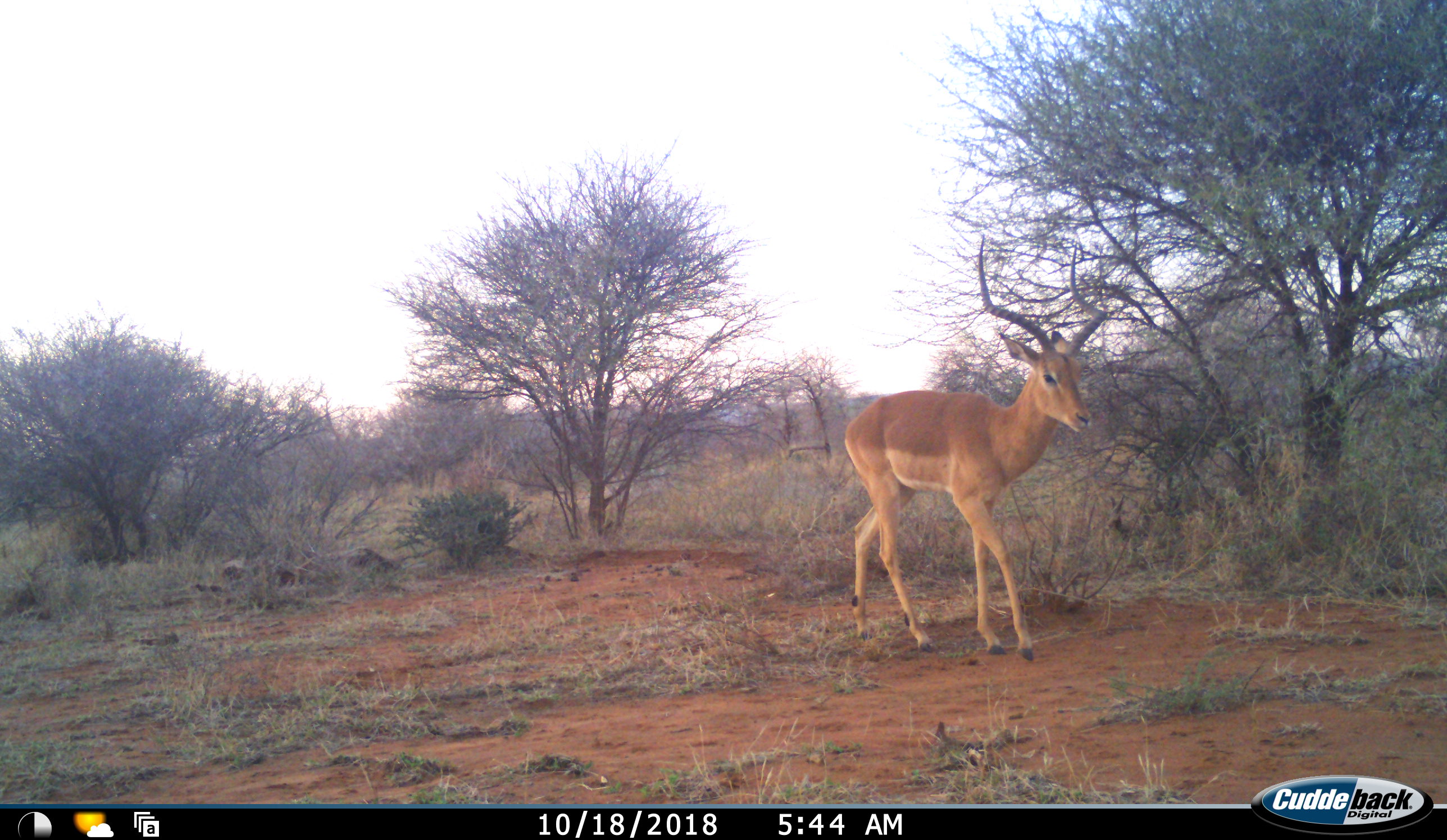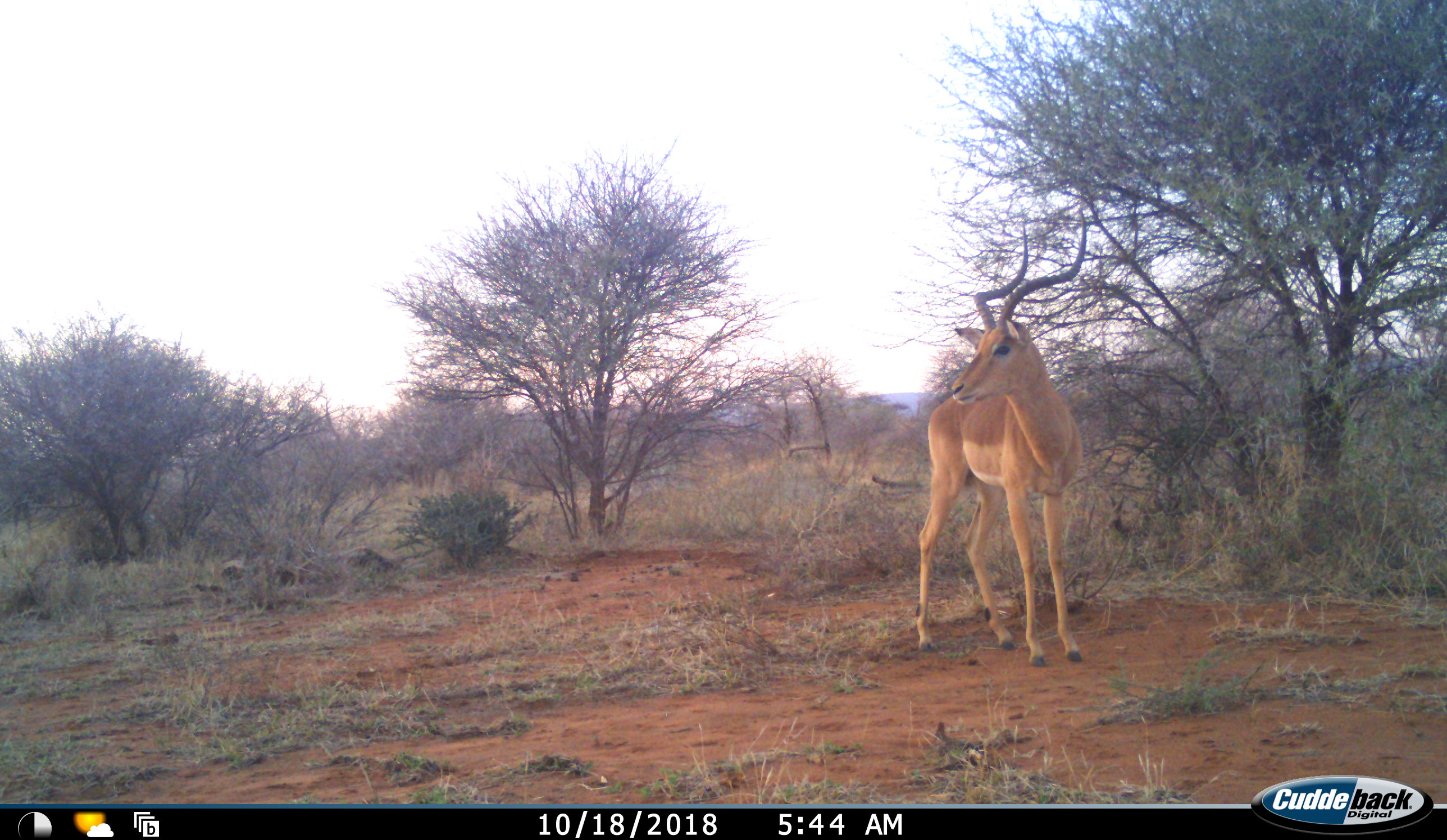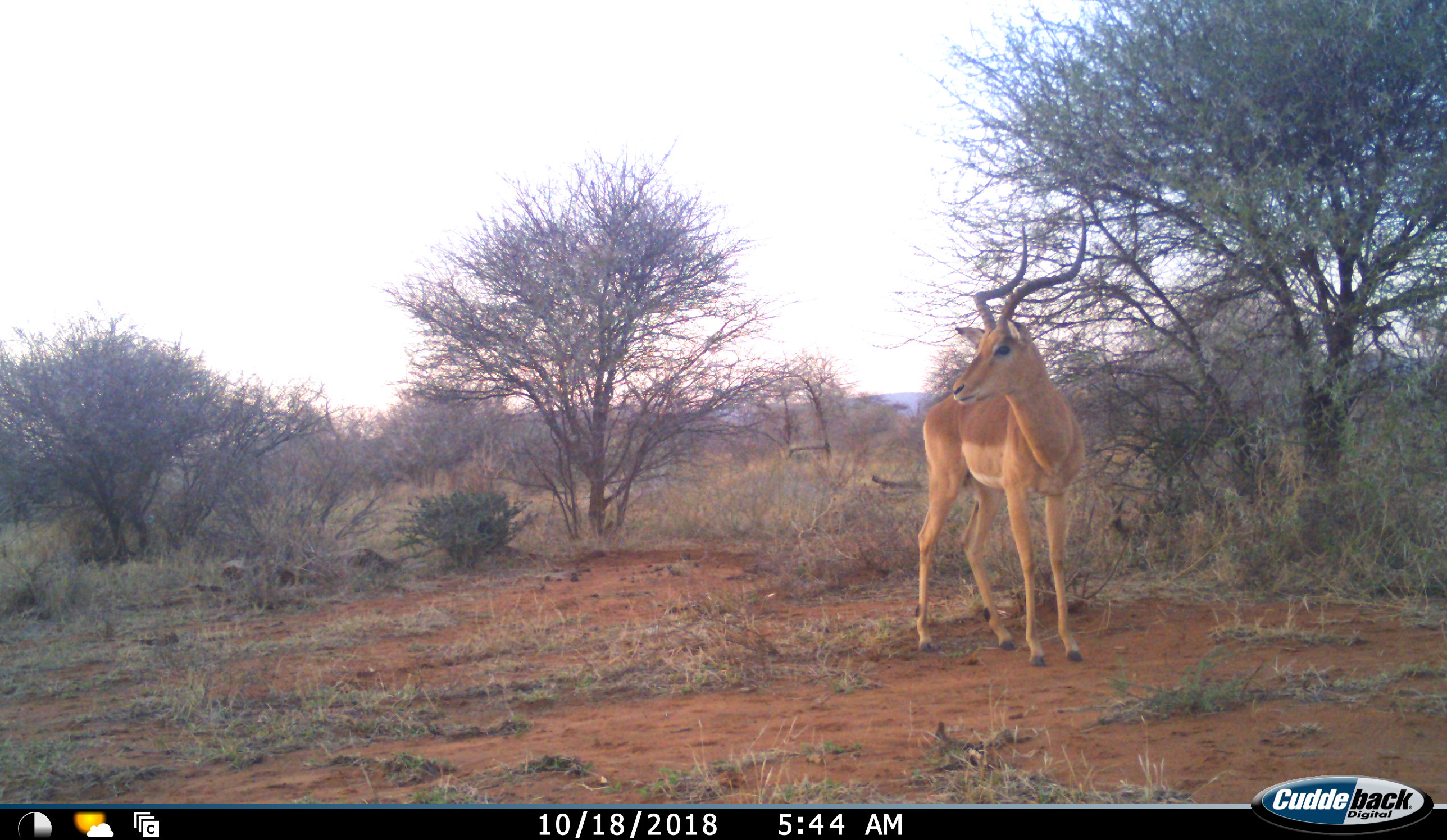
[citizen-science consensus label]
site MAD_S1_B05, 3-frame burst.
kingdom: Animalia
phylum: Chordata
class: Mammalia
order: Artiodactyla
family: Bovidae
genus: Aepyceros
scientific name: Aepyceros melampus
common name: impala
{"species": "impala (Aepyceros melampus)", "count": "1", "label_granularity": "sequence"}